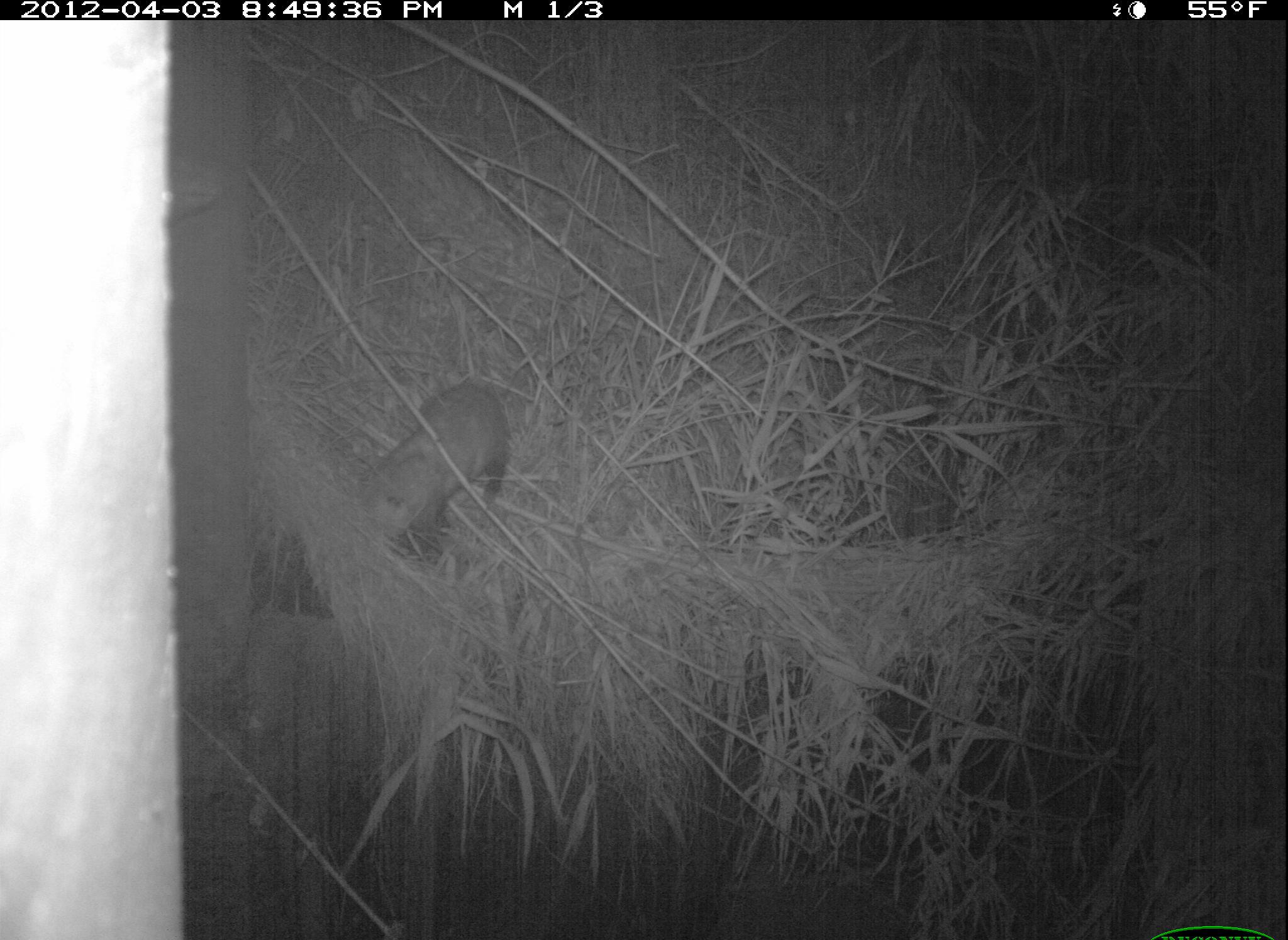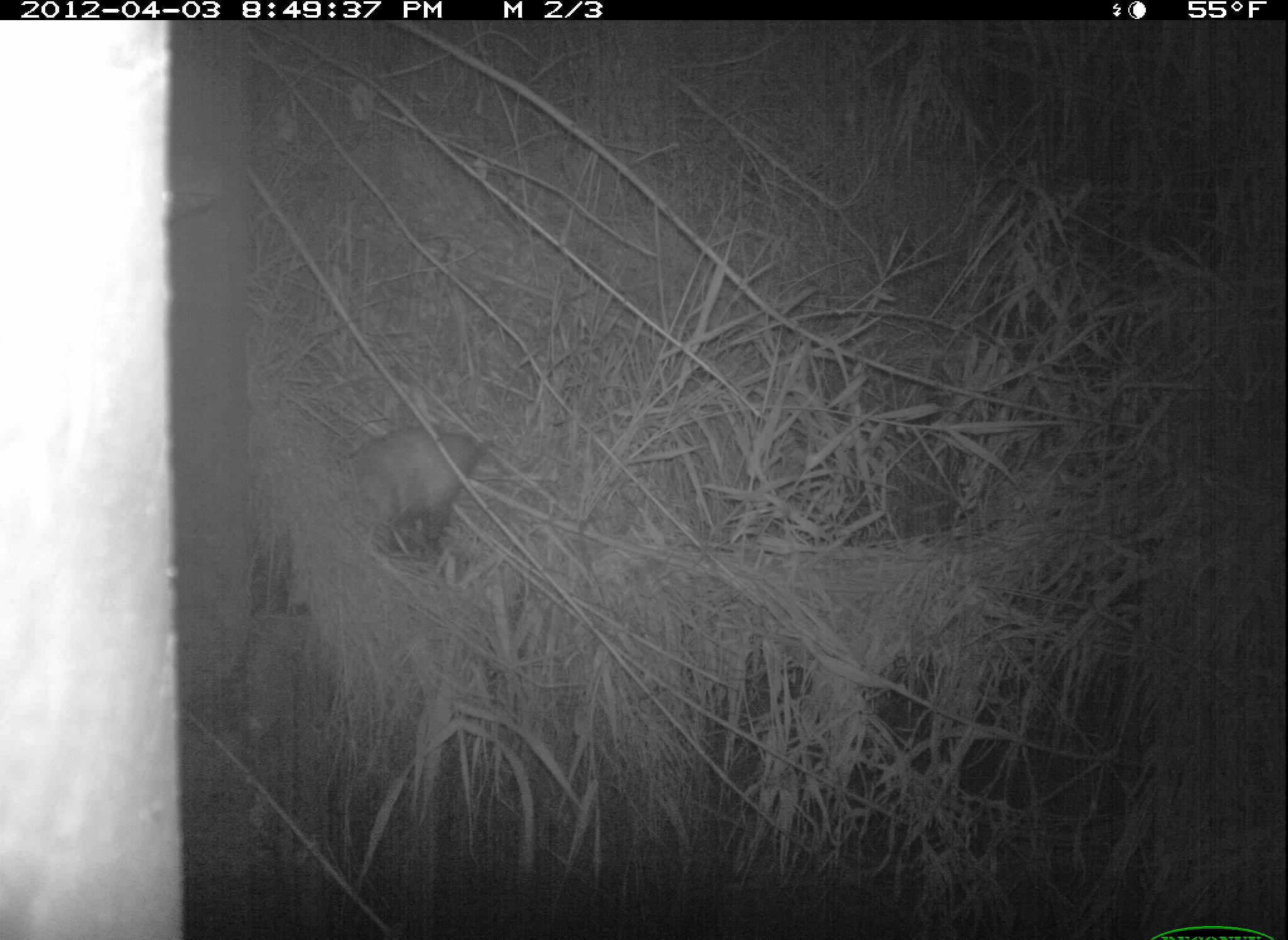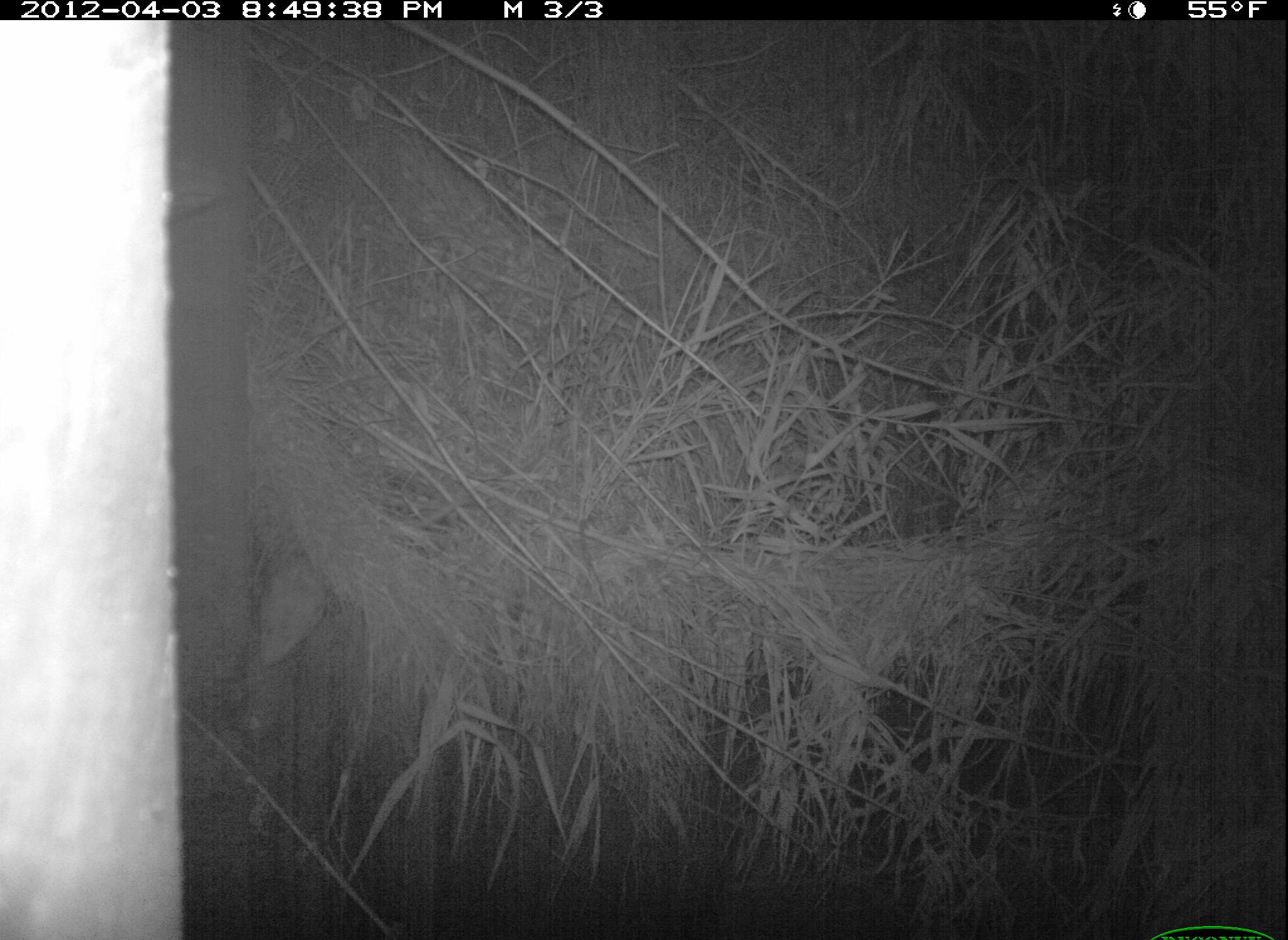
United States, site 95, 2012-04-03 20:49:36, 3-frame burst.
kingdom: Animalia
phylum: Chordata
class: Mammalia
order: Didelphimorphia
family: Didelphidae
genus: Didelphis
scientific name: Didelphis virginiana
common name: virginia opossum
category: opossum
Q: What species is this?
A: Opossum (virginia opossum) (Didelphis virginiana).